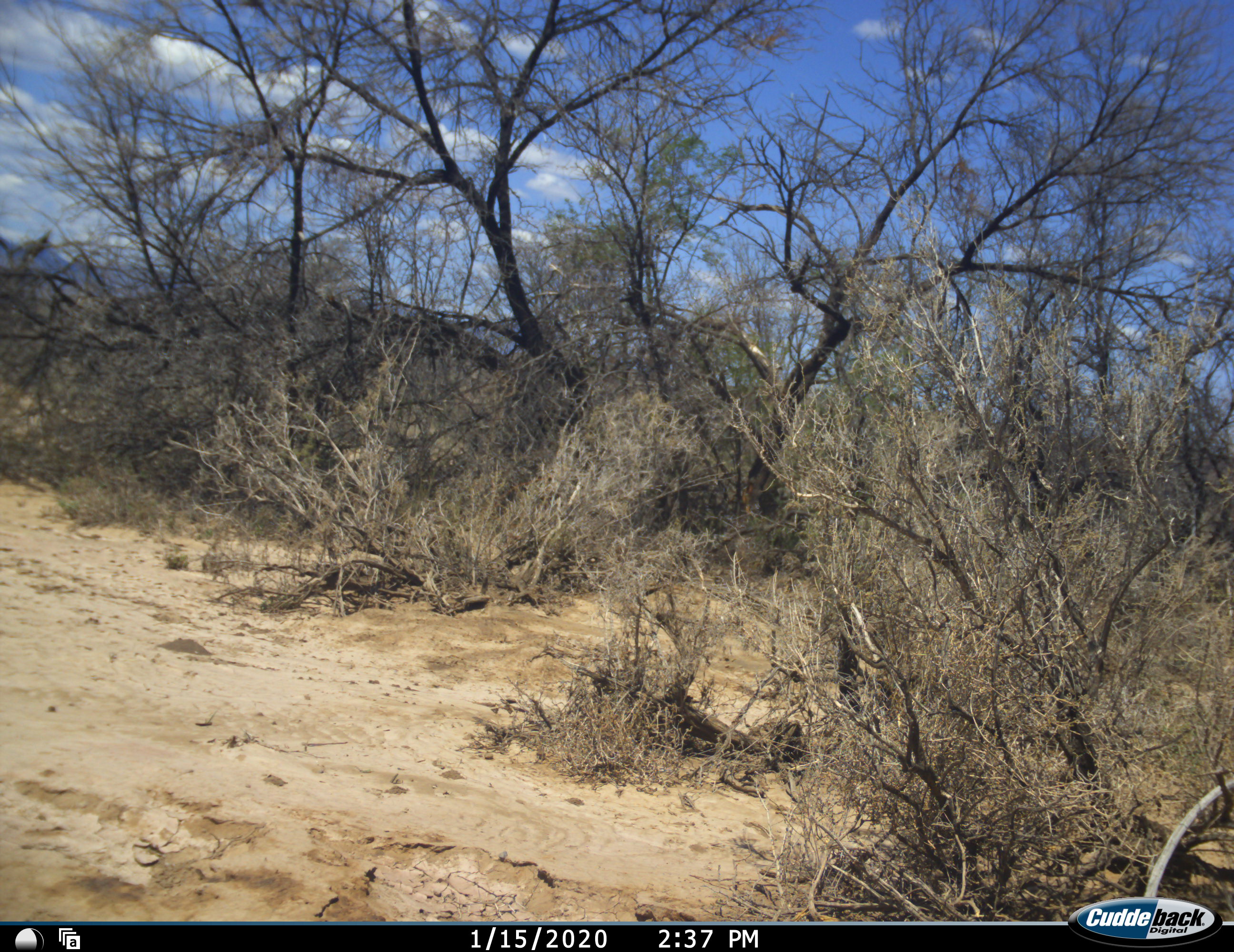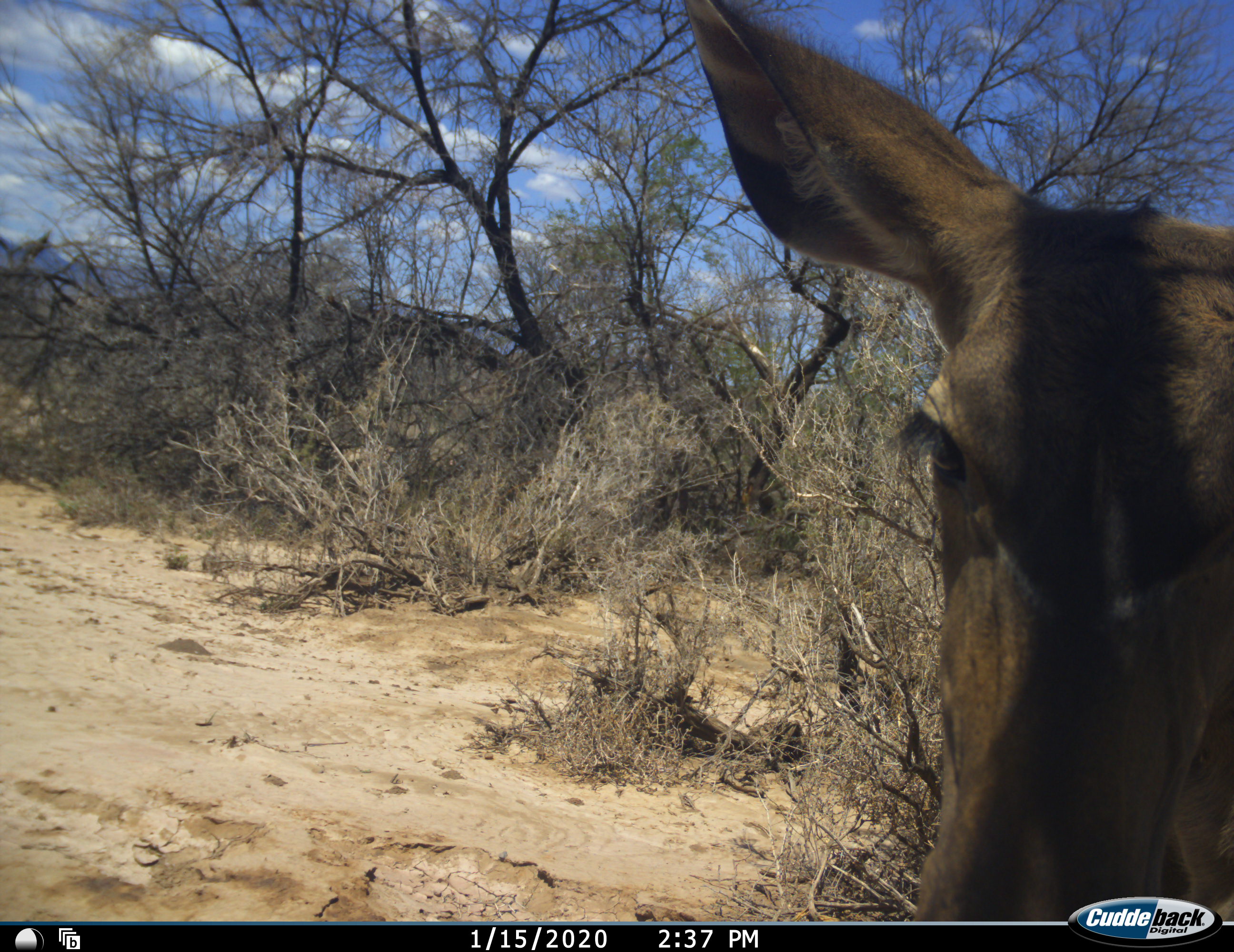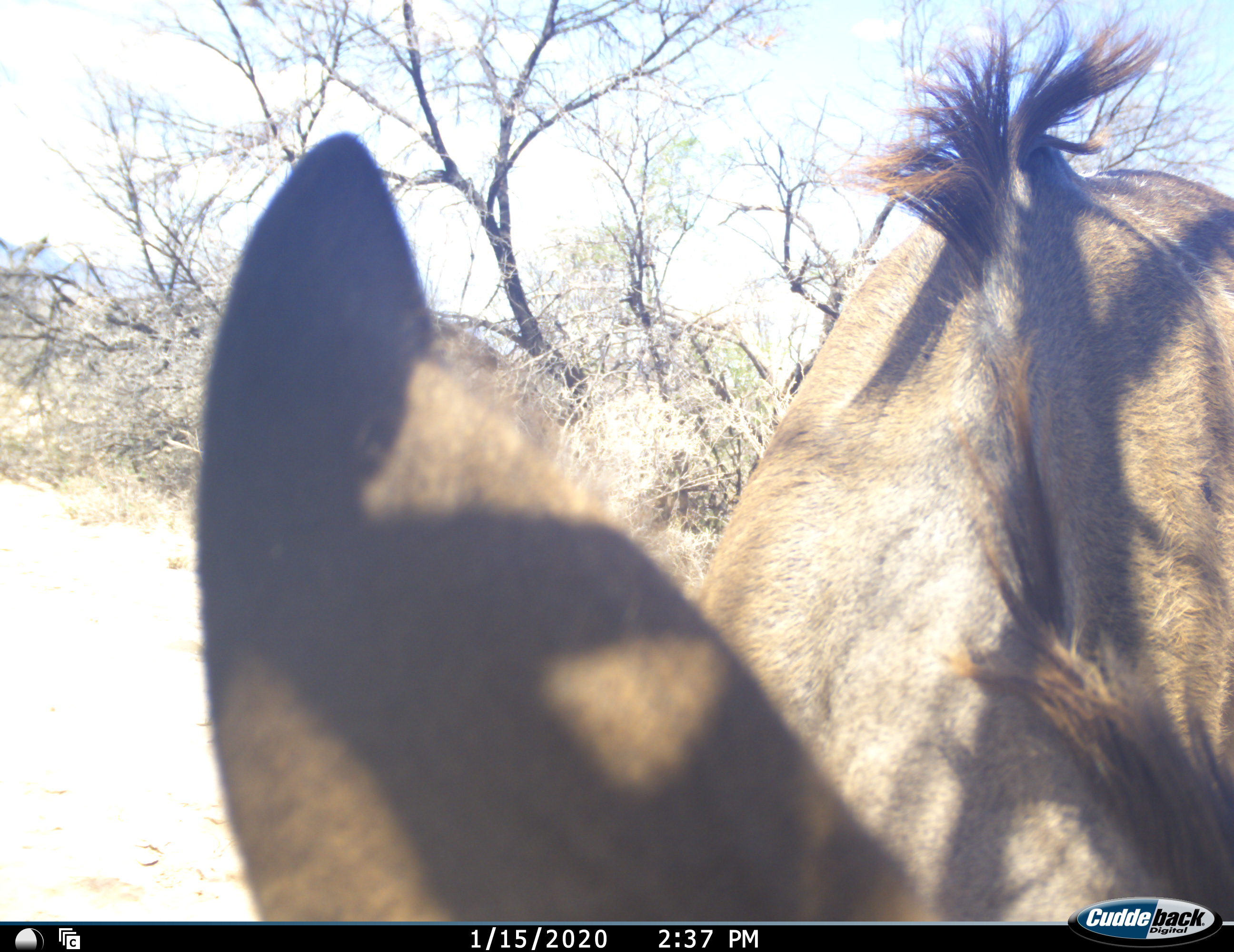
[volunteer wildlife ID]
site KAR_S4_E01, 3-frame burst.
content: unidentified animal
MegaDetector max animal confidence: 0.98